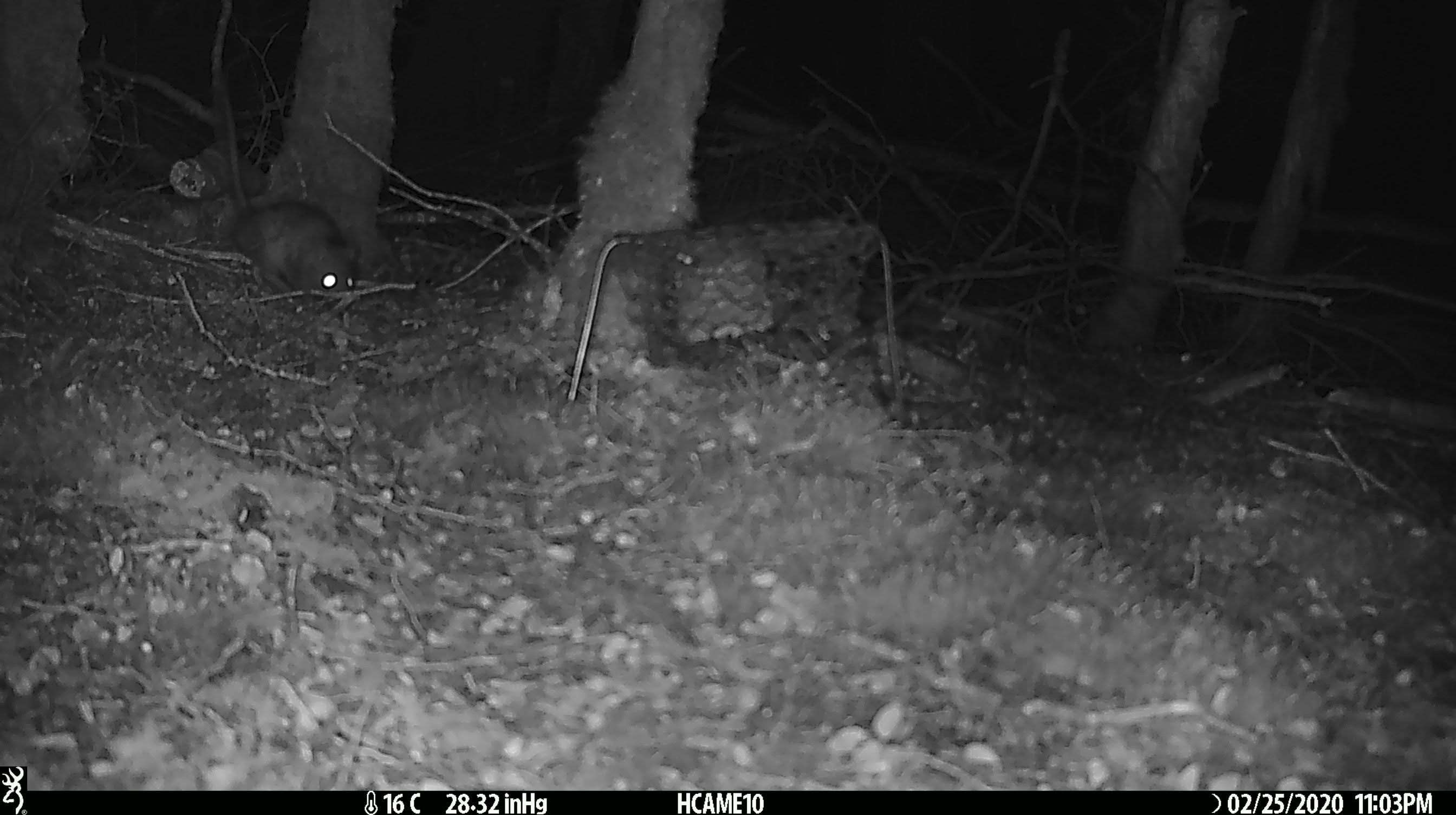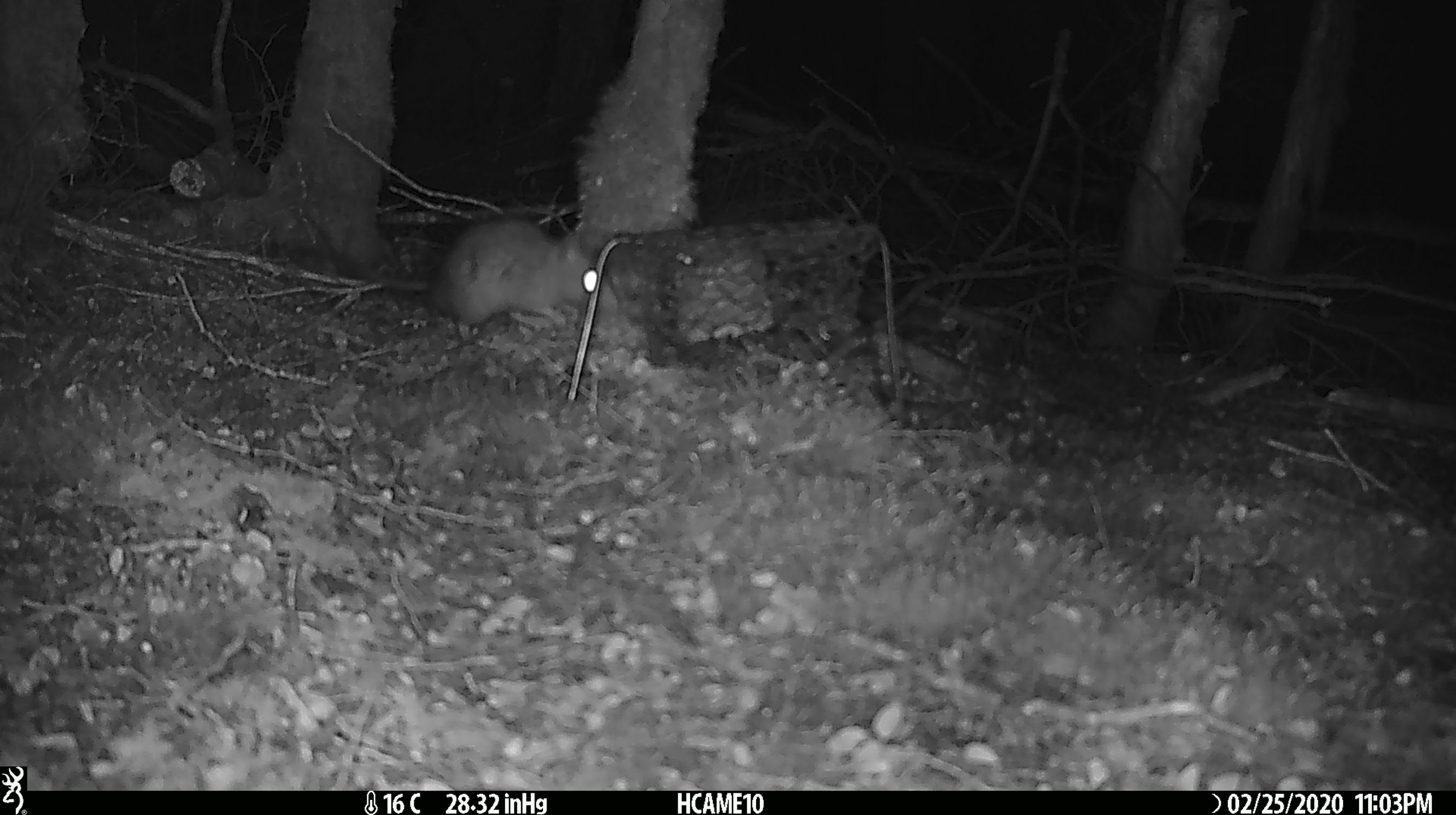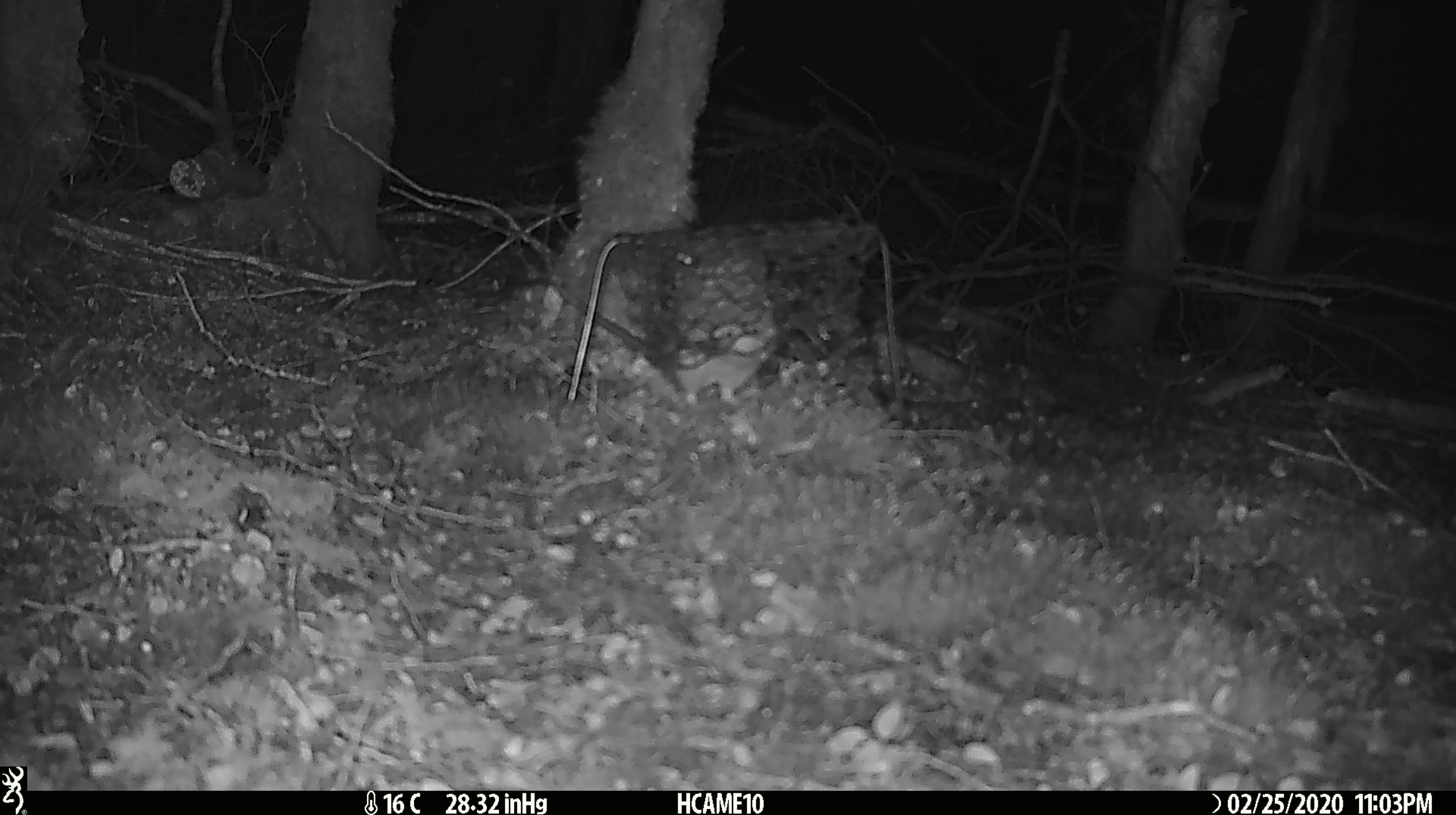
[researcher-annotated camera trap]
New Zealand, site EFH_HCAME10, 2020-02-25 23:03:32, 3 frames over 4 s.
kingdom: Animalia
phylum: Chordata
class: Mammalia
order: Rodentia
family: Muridae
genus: Rattus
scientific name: Rattus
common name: rat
Rat (Rattus).